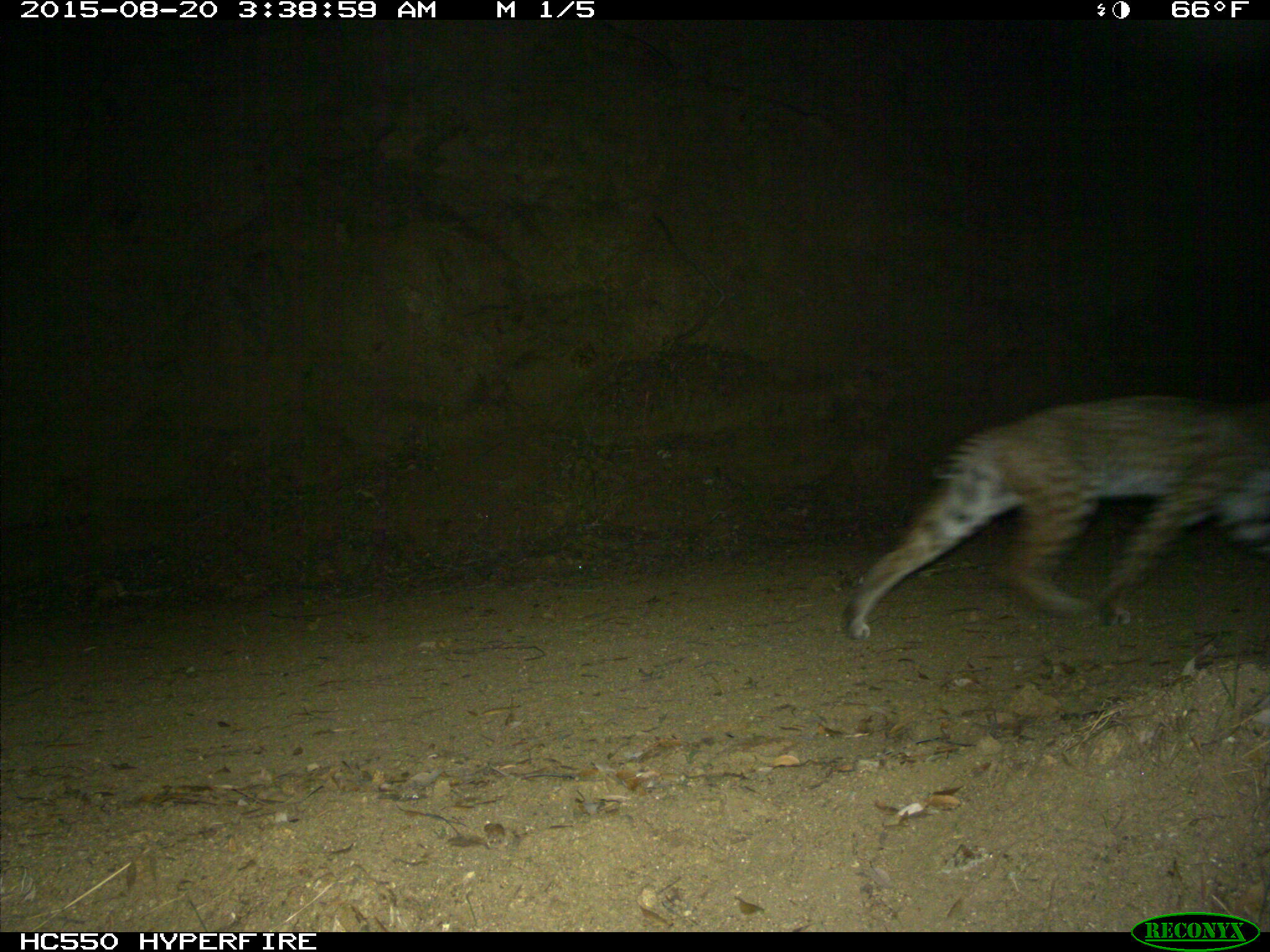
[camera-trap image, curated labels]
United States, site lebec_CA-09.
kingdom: Animalia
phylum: Chordata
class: Mammalia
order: Carnivora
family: Felidae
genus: Lynx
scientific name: Lynx rufus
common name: bobcat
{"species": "Lynx rufus (bobcat)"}